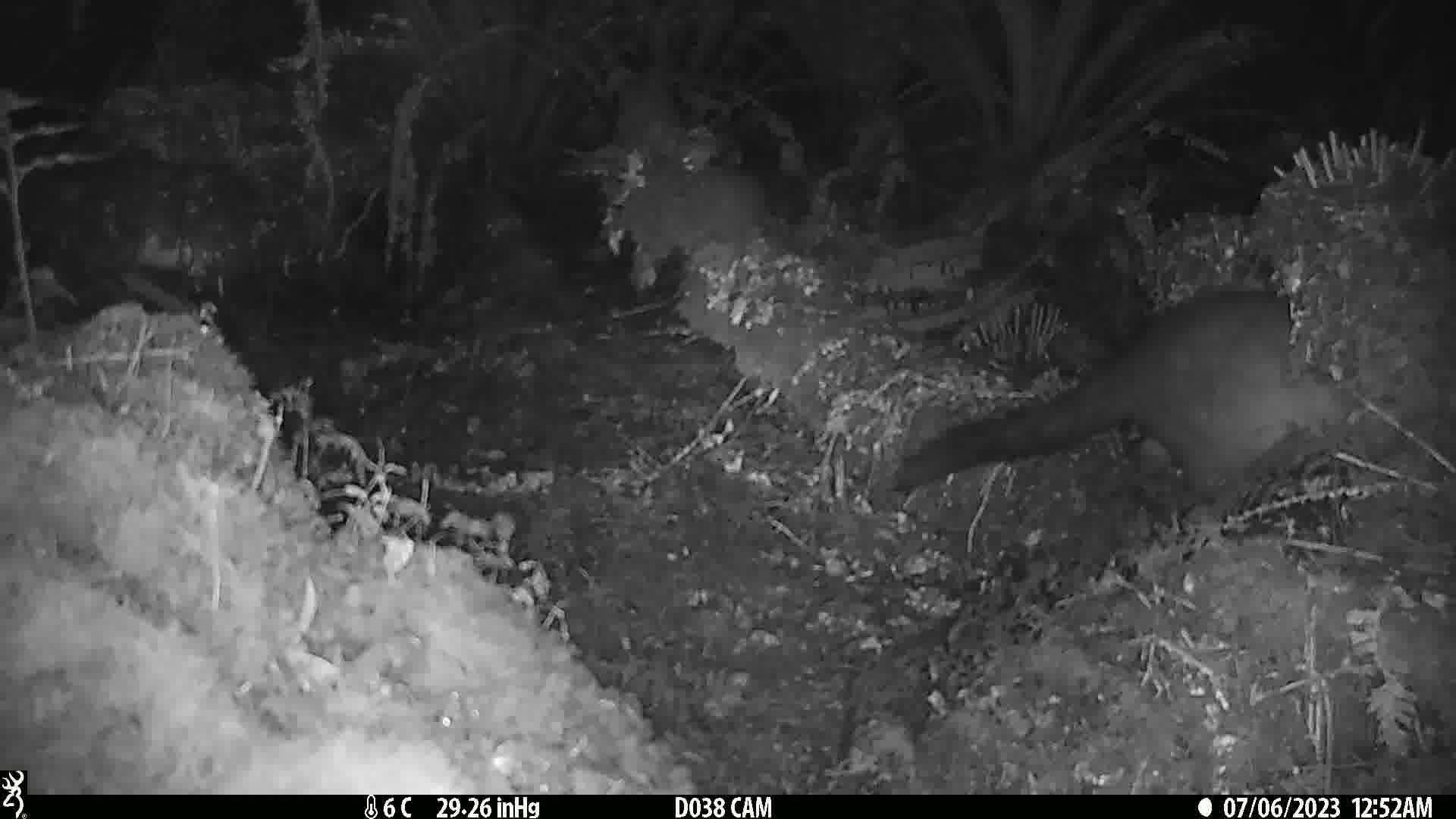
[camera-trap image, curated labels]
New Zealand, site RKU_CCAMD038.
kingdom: Animalia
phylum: Chordata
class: Mammalia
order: Diprotodontia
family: Phalangeridae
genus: Trichosurus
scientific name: Trichosurus vulpecula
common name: common brushtail possum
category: possum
Possum (common brushtail possum) (Trichosurus vulpecula).